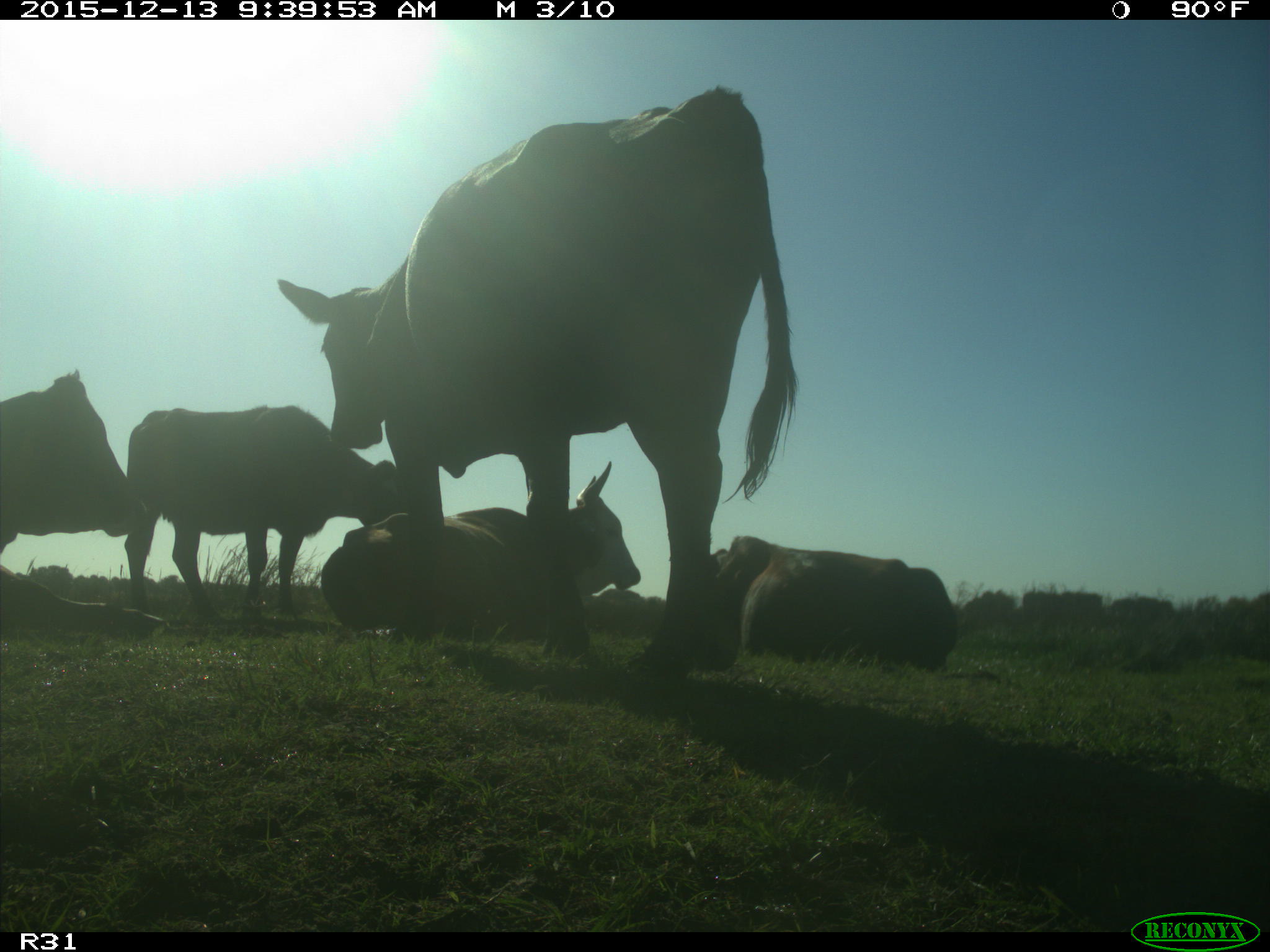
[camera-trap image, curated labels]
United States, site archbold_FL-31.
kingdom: Animalia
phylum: Chordata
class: Mammalia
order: Artiodactyla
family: Bovidae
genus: Bos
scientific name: Bos taurus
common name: domestic cow